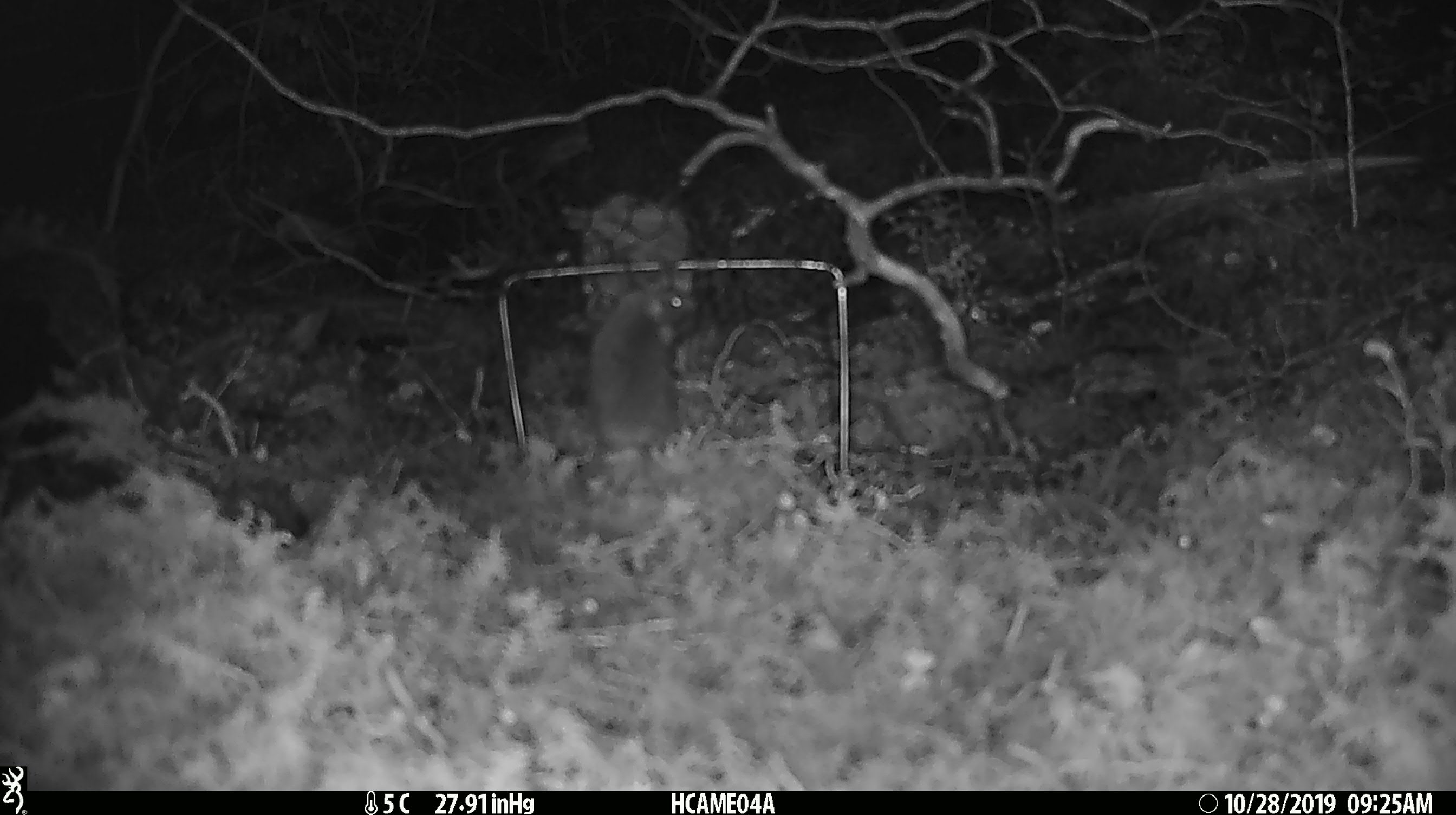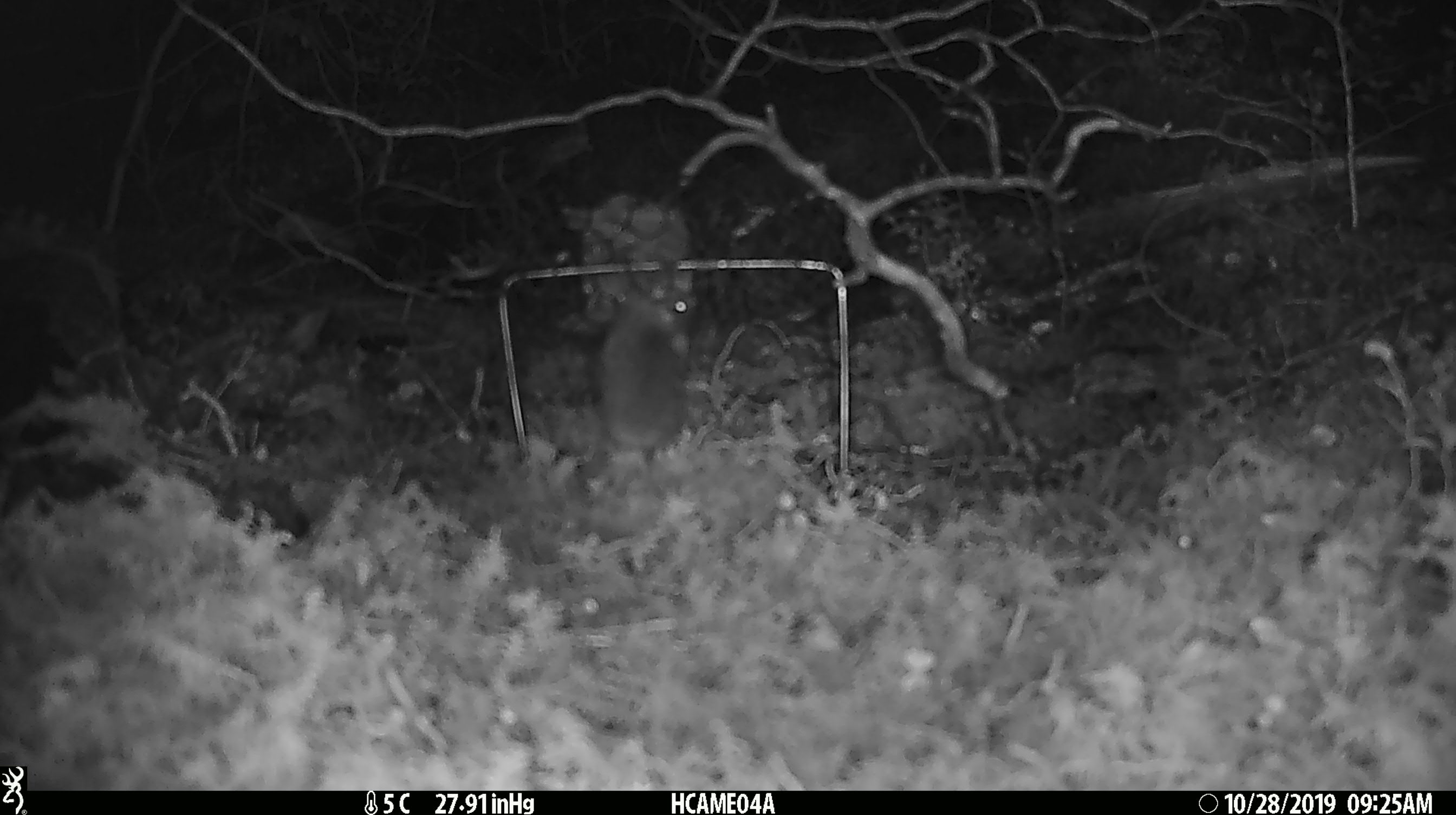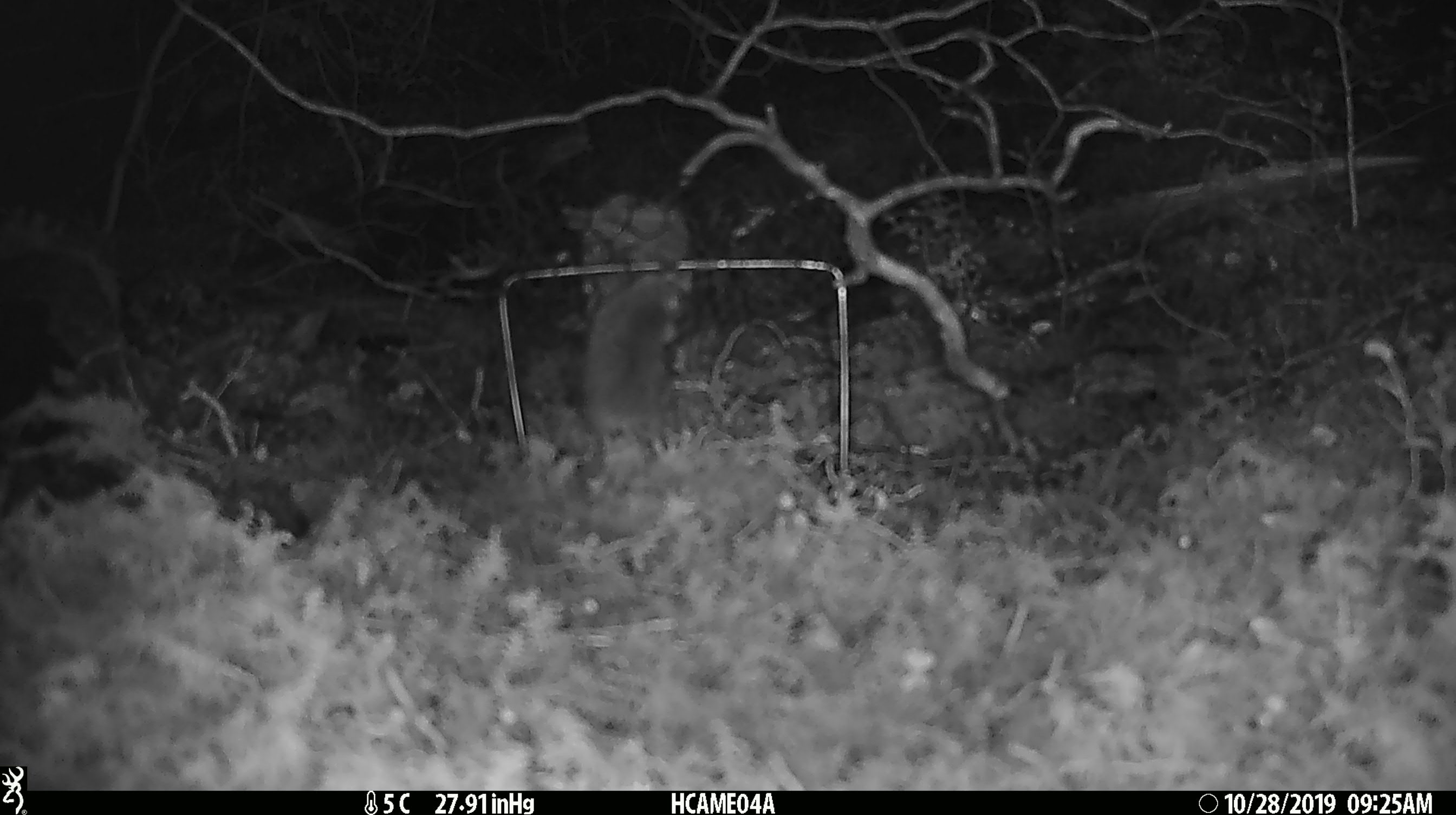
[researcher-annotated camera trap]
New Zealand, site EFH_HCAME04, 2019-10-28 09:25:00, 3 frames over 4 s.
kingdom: Animalia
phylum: Chordata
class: Mammalia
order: Rodentia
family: Muridae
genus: Mus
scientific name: Mus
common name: mouse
Mouse (Mus).